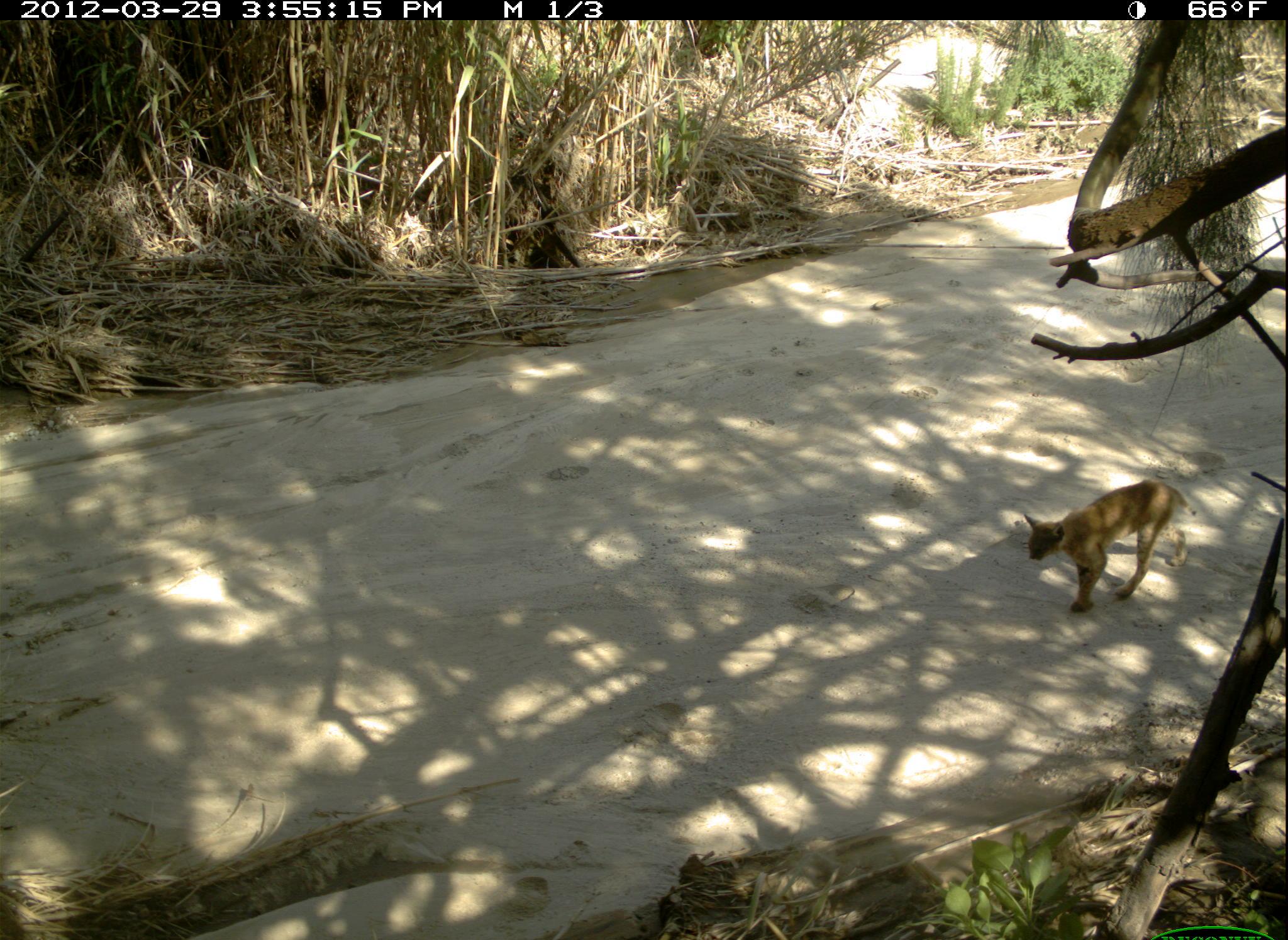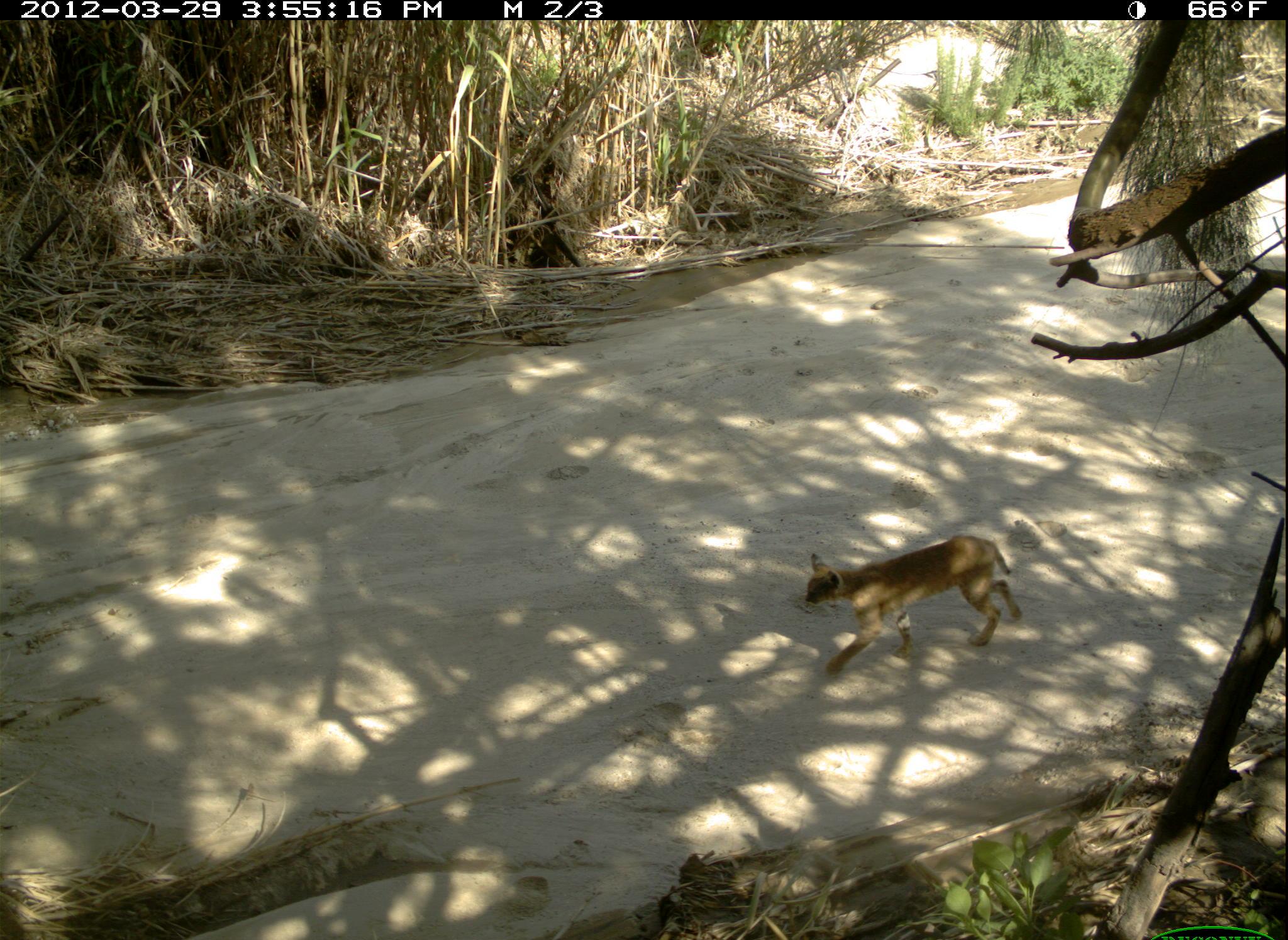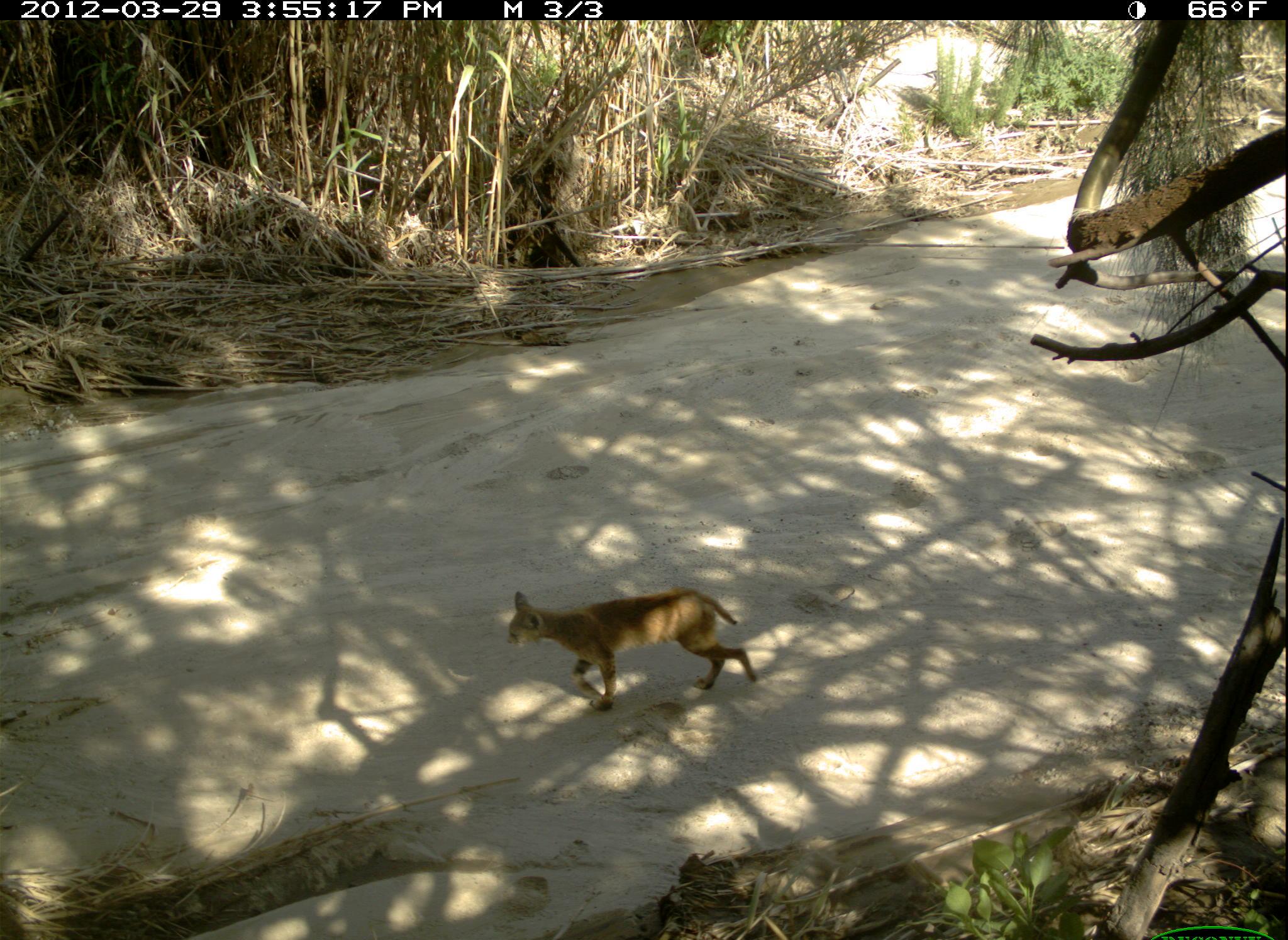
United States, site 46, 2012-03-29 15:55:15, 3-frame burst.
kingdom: Animalia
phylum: Chordata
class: Mammalia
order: Carnivora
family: Felidae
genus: Lynx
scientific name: Lynx rufus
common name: bobcat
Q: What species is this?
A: Bobcat (Lynx rufus).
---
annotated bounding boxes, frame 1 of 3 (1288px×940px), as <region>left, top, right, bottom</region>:
bobcat: <region>1009, 472, 1211, 625</region>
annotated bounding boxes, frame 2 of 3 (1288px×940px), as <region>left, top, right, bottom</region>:
bobcat: <region>795, 528, 1030, 685</region>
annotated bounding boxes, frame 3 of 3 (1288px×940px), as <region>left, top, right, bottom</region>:
bobcat: <region>494, 573, 778, 722</region>